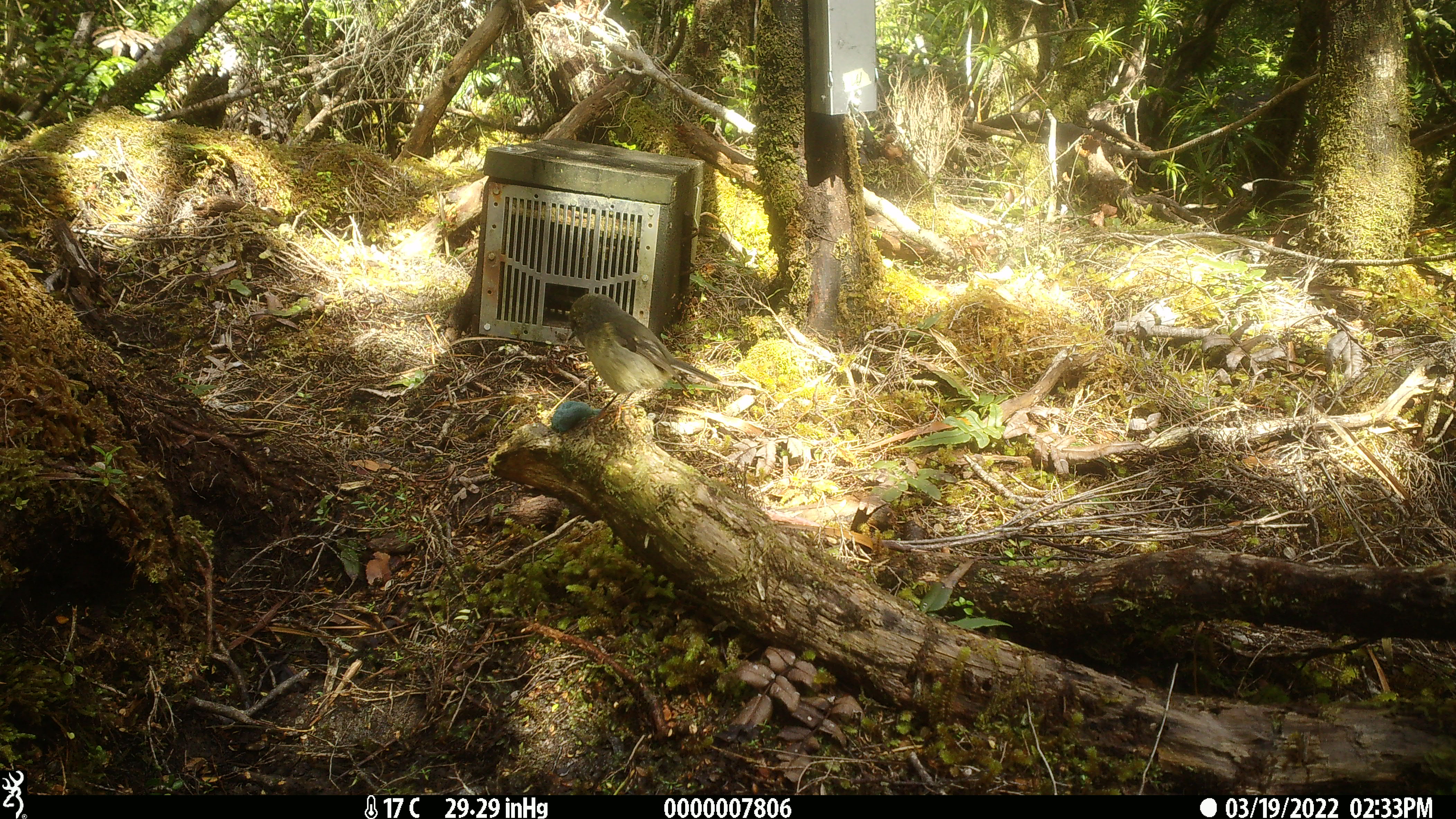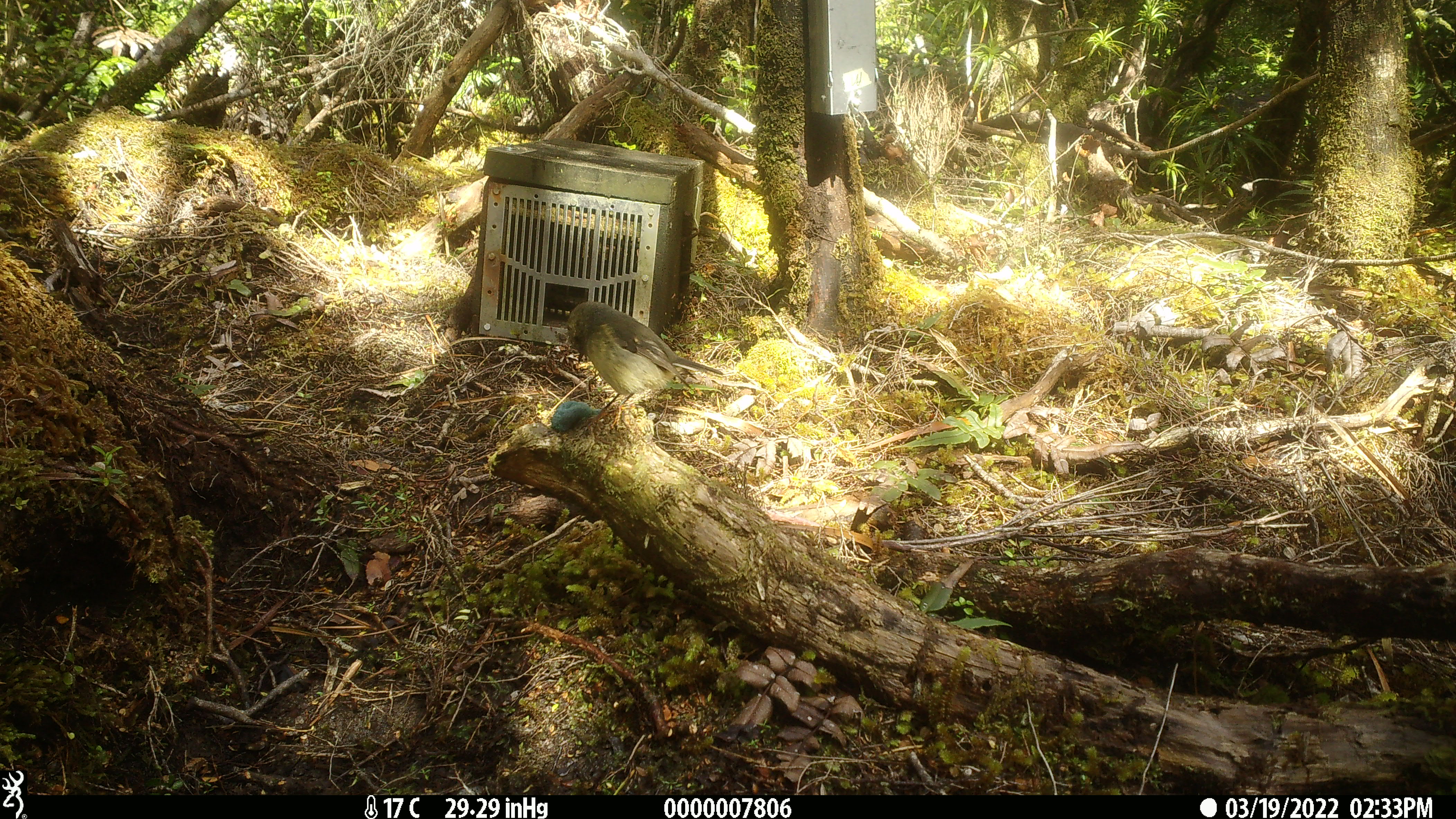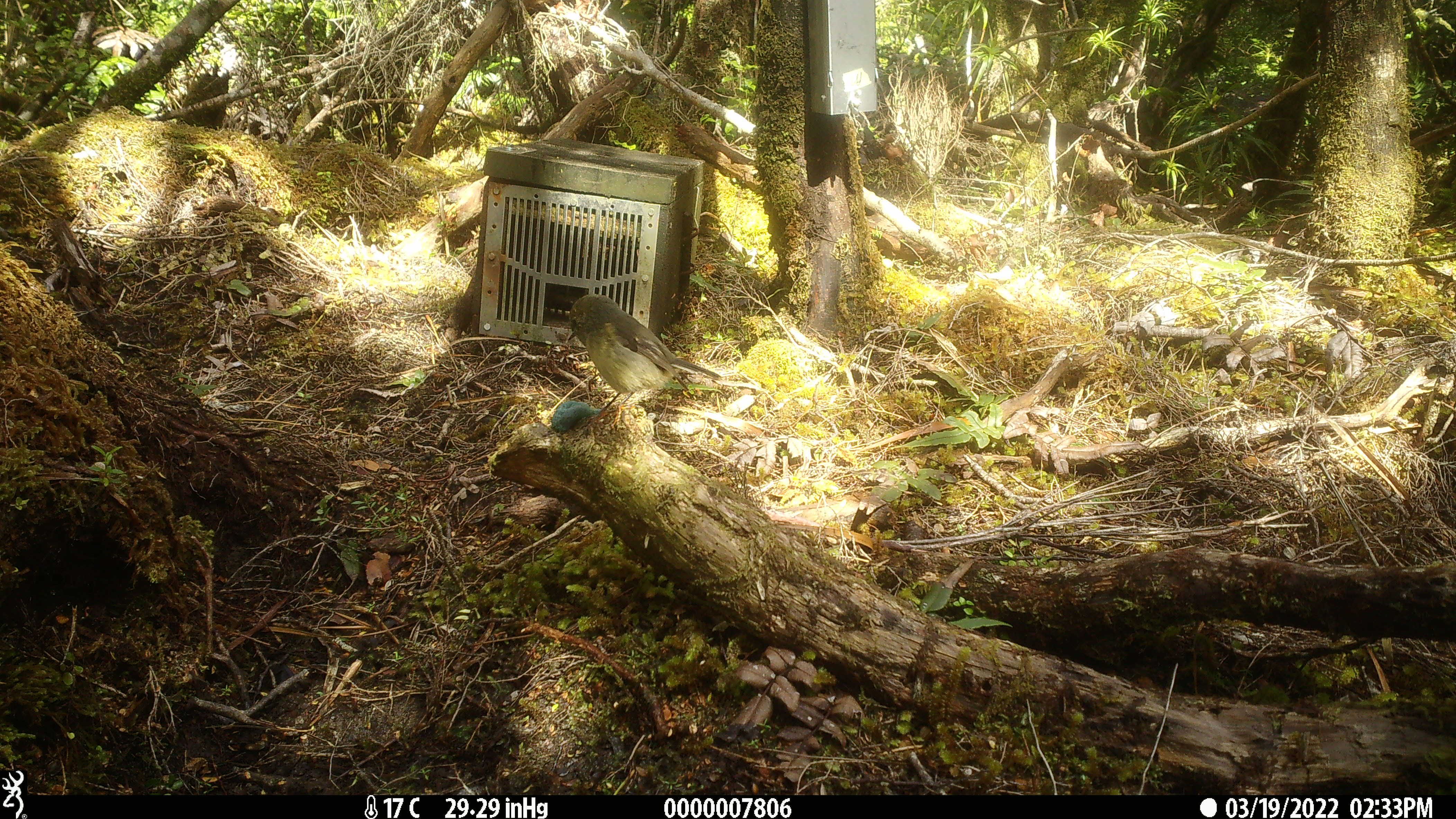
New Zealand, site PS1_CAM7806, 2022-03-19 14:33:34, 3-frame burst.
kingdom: Animalia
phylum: Chordata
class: Aves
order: Passeriformes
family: Petroicidae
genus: Petroica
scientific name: Petroica macrocephala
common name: tomtit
Tomtit (Petroica macrocephala).